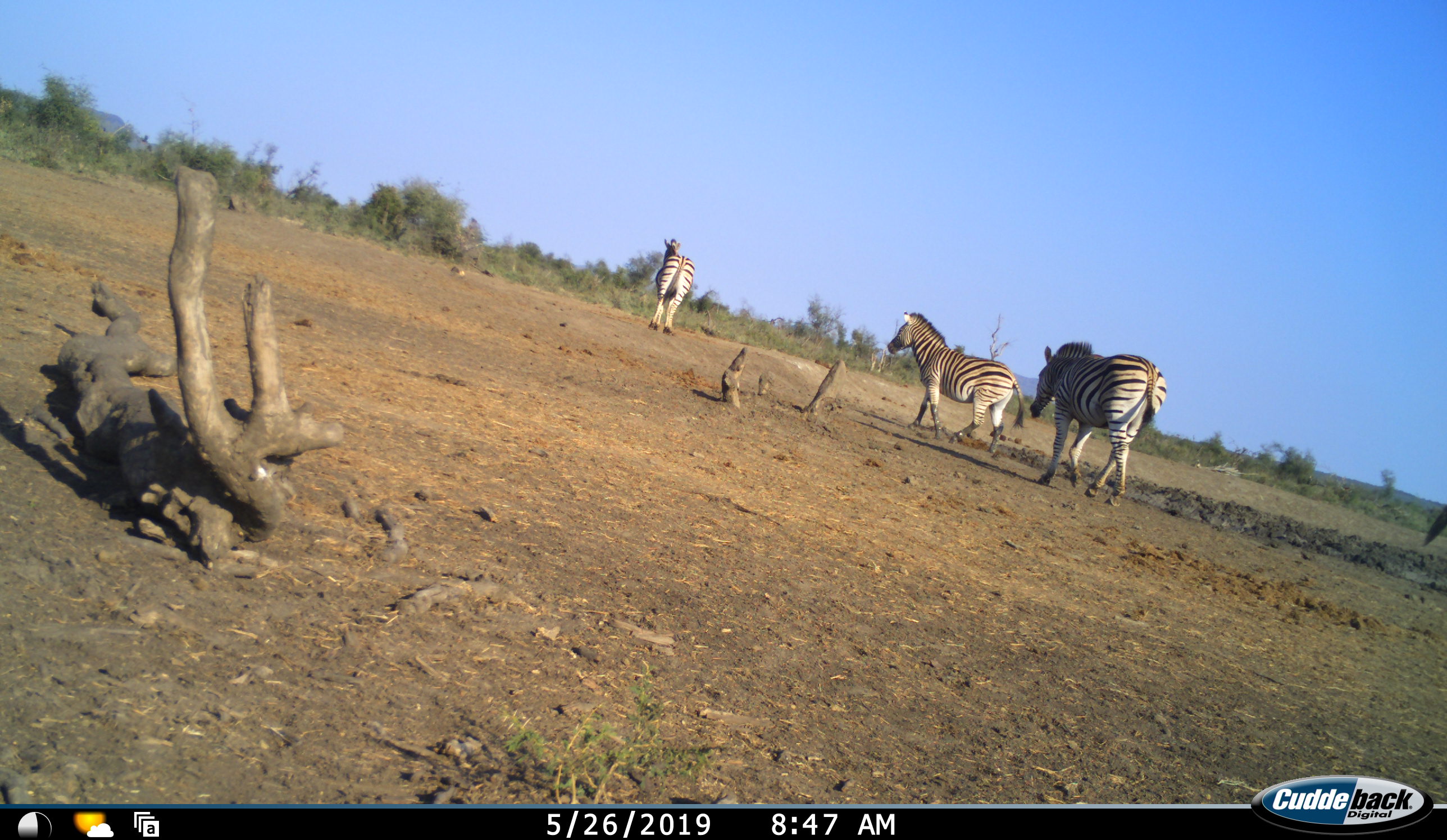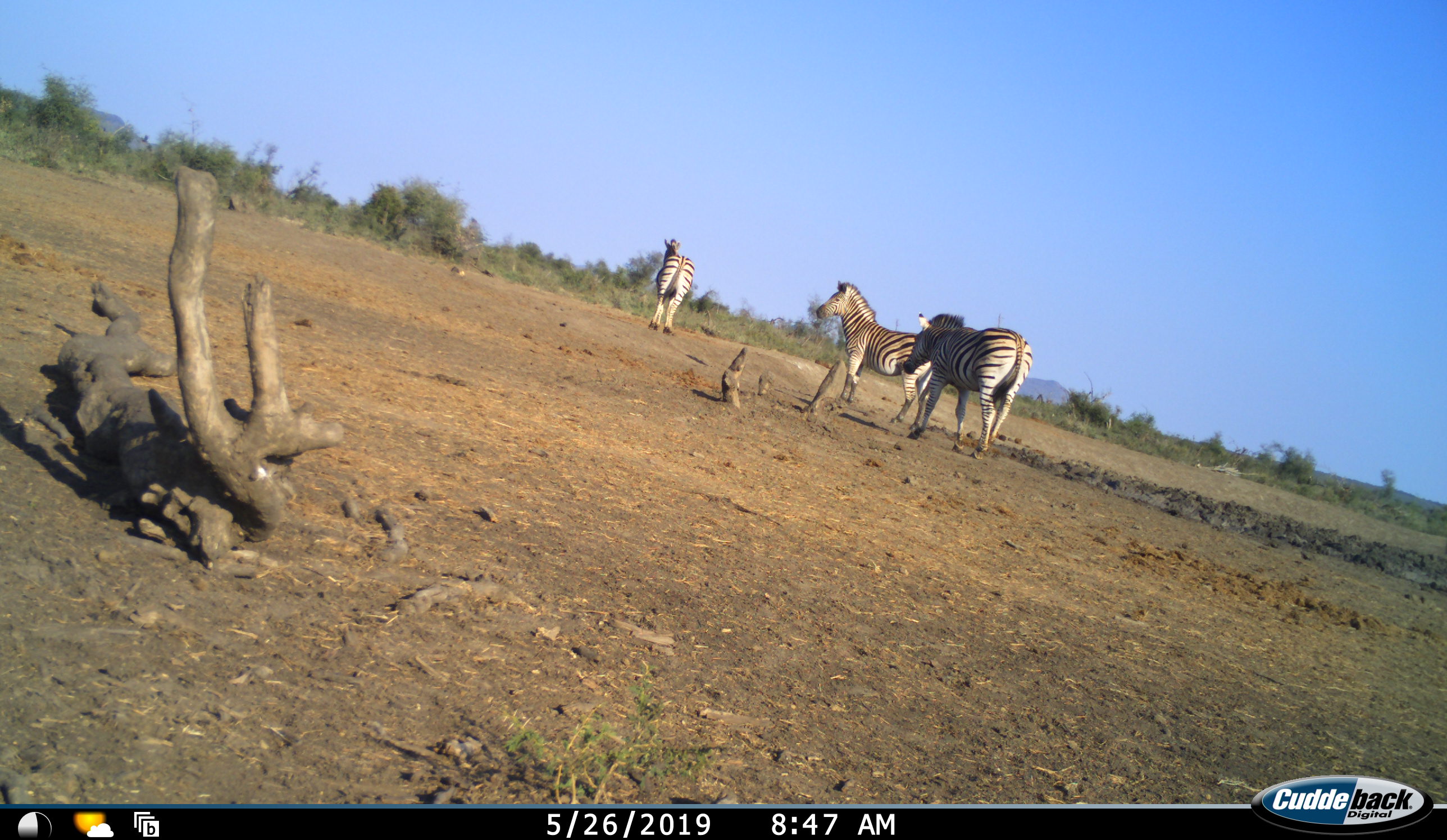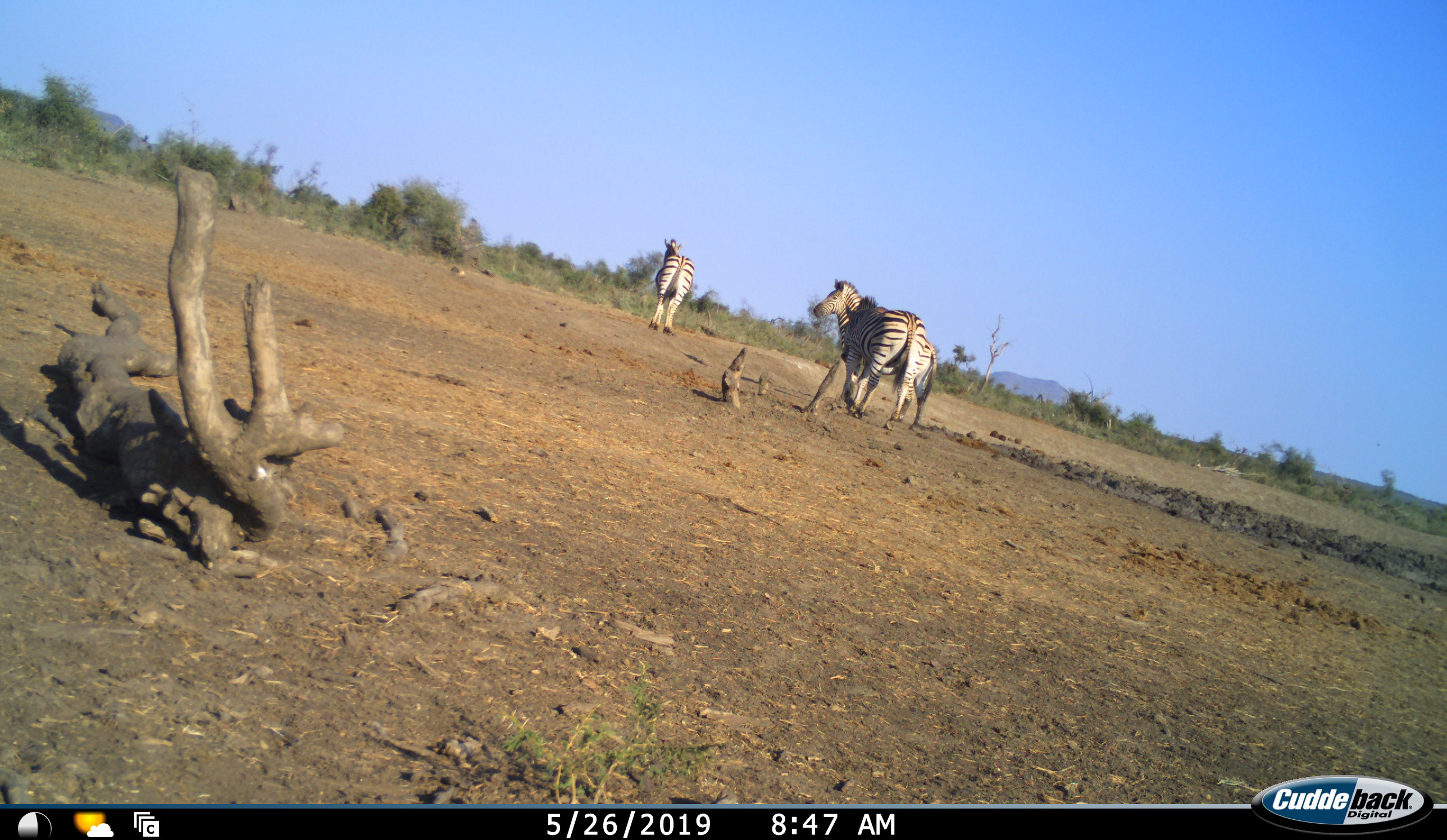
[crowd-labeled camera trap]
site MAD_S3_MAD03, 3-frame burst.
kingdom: Animalia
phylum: Chordata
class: Mammalia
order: Perissodactyla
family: Equidae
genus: Equus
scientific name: Equus quagga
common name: plains zebra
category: zebraplains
Zebraplains (plains zebra) (Equus quagga), count 3. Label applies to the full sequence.